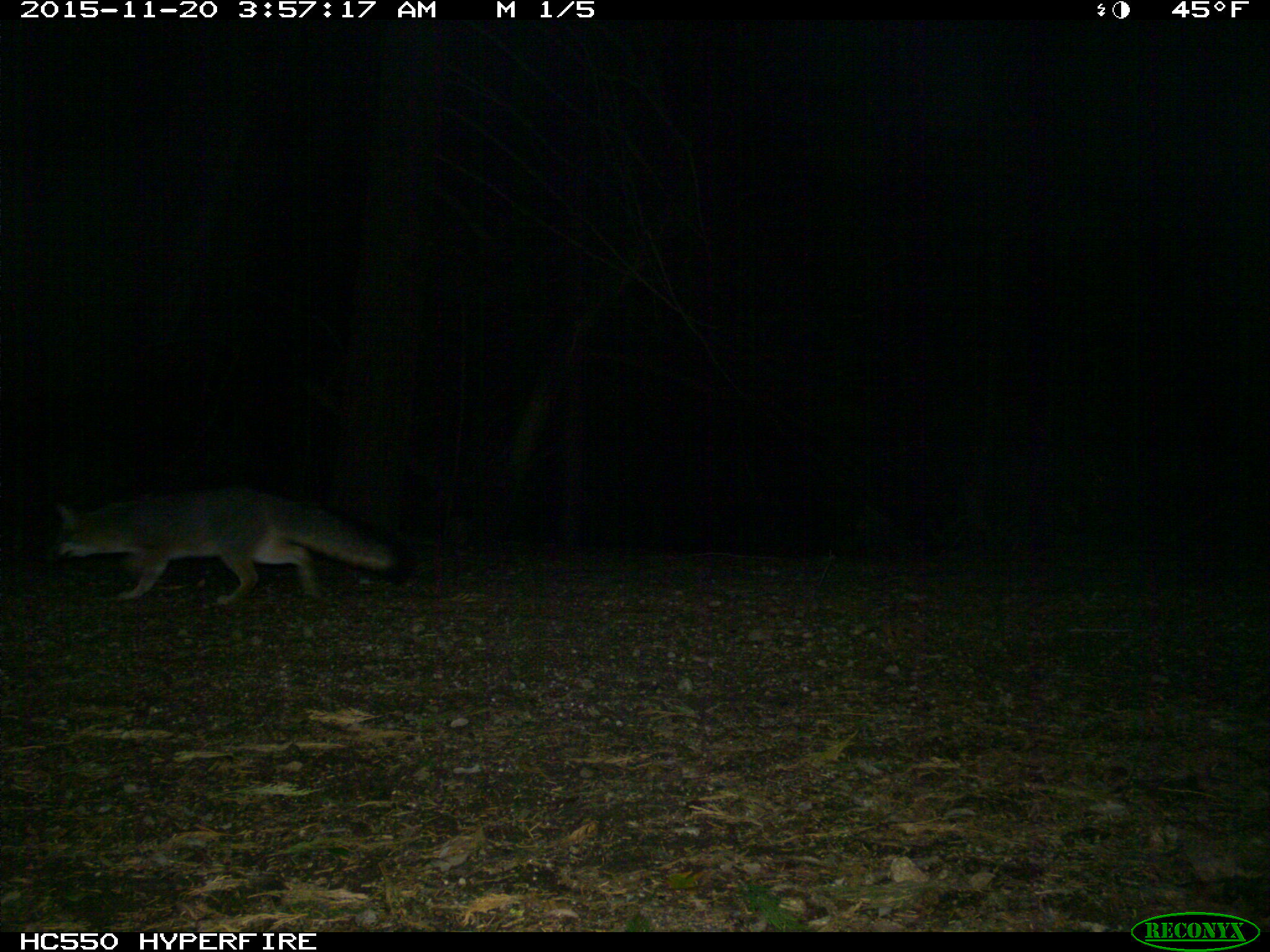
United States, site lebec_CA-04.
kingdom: Animalia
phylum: Chordata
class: Mammalia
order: Carnivora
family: Canidae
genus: Urocyon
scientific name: Urocyon cinereoargenteus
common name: gray fox